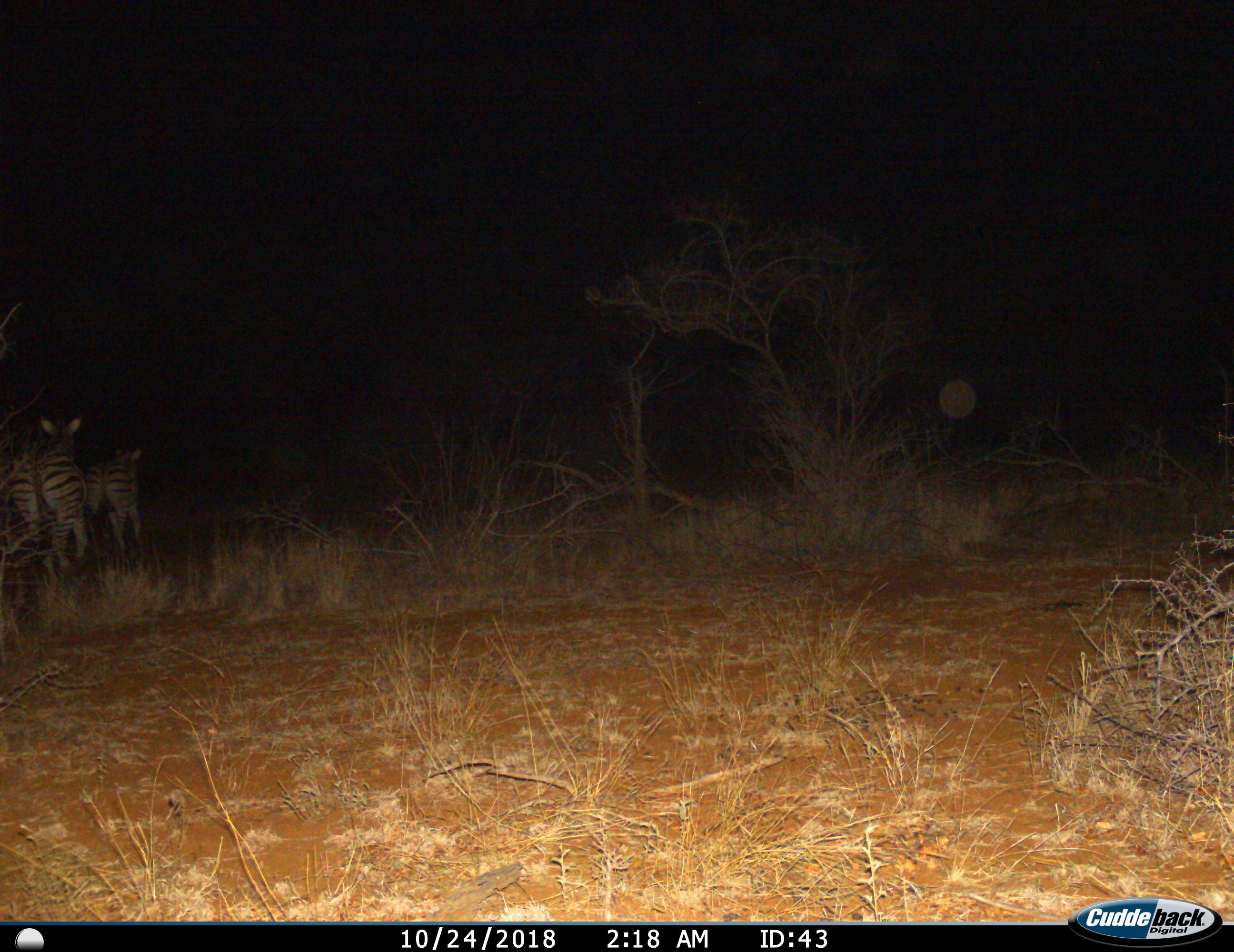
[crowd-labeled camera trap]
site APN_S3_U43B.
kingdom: Animalia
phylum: Chordata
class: Mammalia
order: Perissodactyla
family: Equidae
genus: Equus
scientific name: Equus quagga burchellii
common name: burchell's zebra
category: zebraburchells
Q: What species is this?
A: Zebraburchells (burchell's zebra) (Equus quagga burchellii).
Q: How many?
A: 2.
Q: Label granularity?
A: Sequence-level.